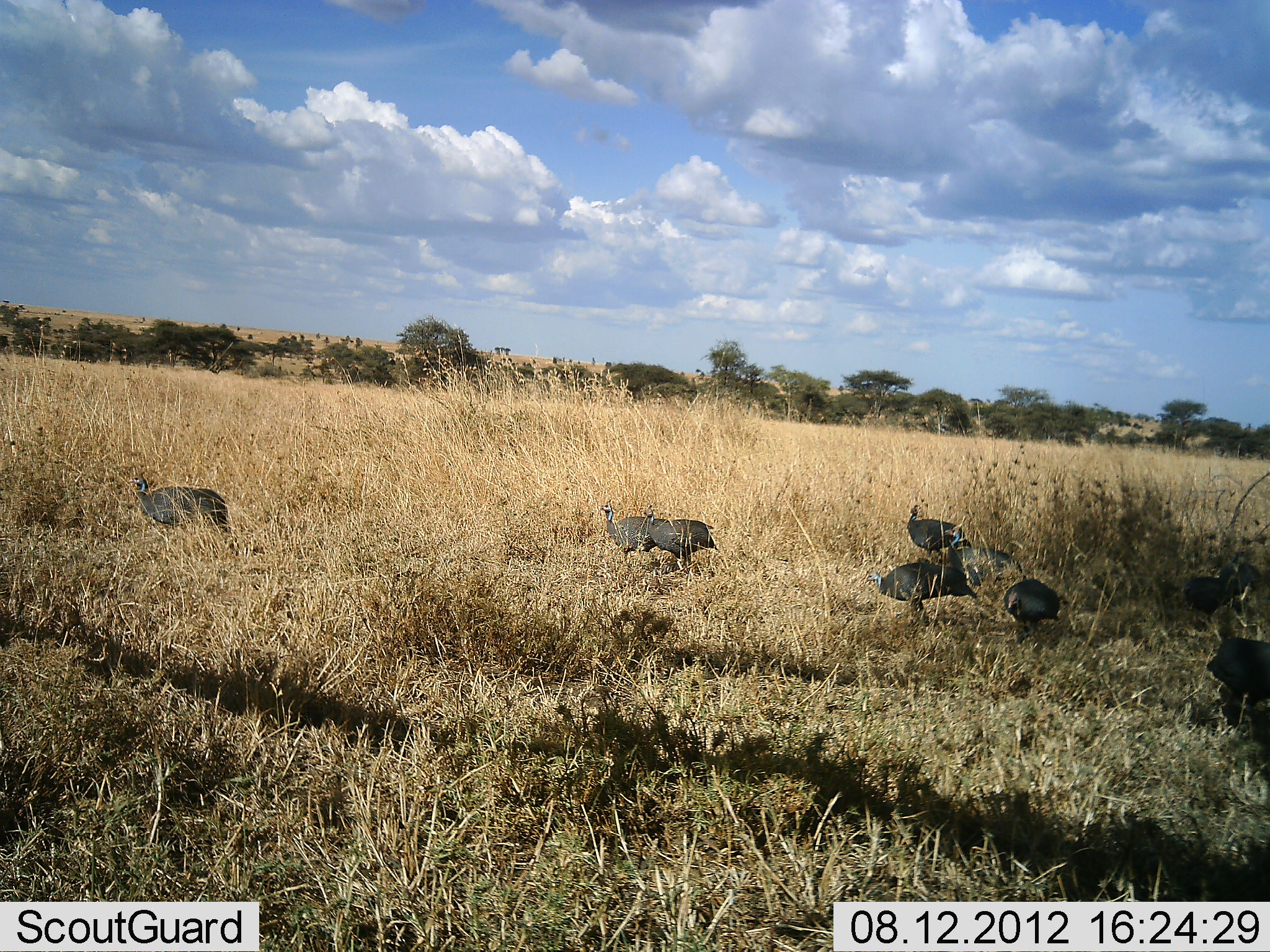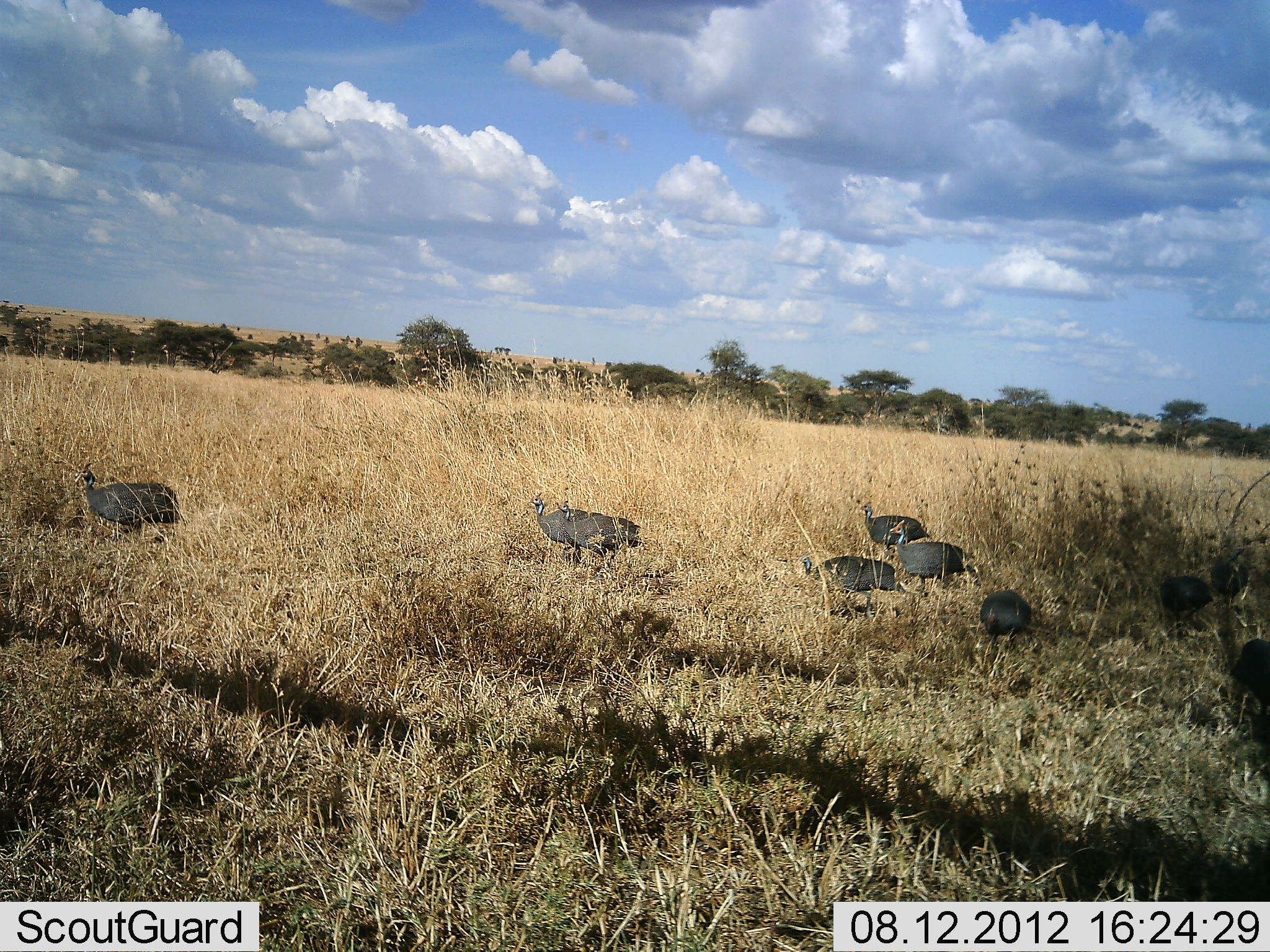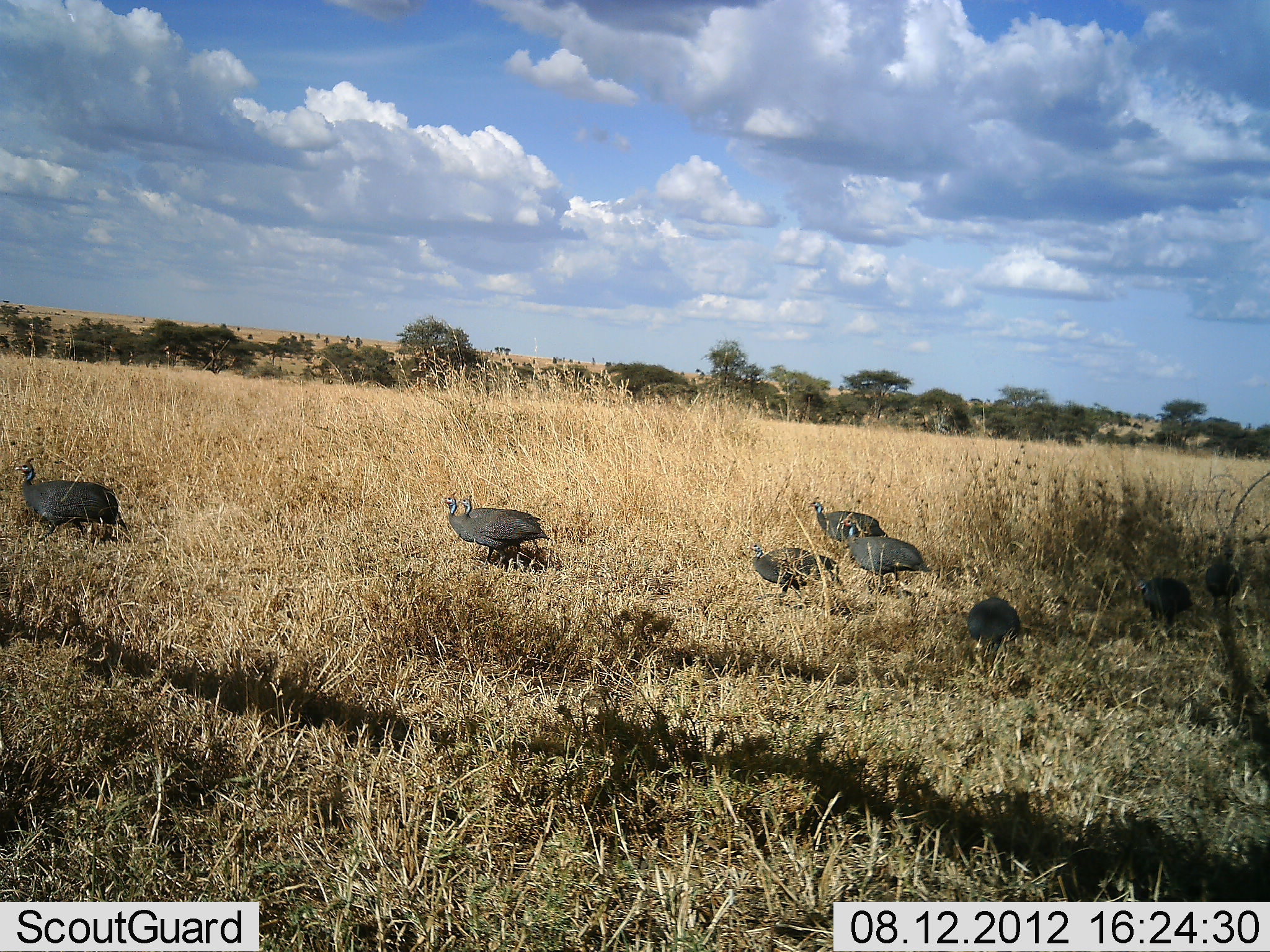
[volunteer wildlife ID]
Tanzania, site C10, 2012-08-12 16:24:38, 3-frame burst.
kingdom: Animalia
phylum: Chordata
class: Aves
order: Galliformes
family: Numididae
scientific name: Numididae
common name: guinea fowl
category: guineafowl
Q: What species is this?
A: Guineafowl (guinea fowl) (Numididae).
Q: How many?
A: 9.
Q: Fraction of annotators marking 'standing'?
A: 10%.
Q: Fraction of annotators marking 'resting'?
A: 0%.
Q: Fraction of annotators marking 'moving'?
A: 100%.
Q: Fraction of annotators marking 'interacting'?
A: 10%.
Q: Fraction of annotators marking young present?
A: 0%.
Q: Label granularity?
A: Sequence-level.